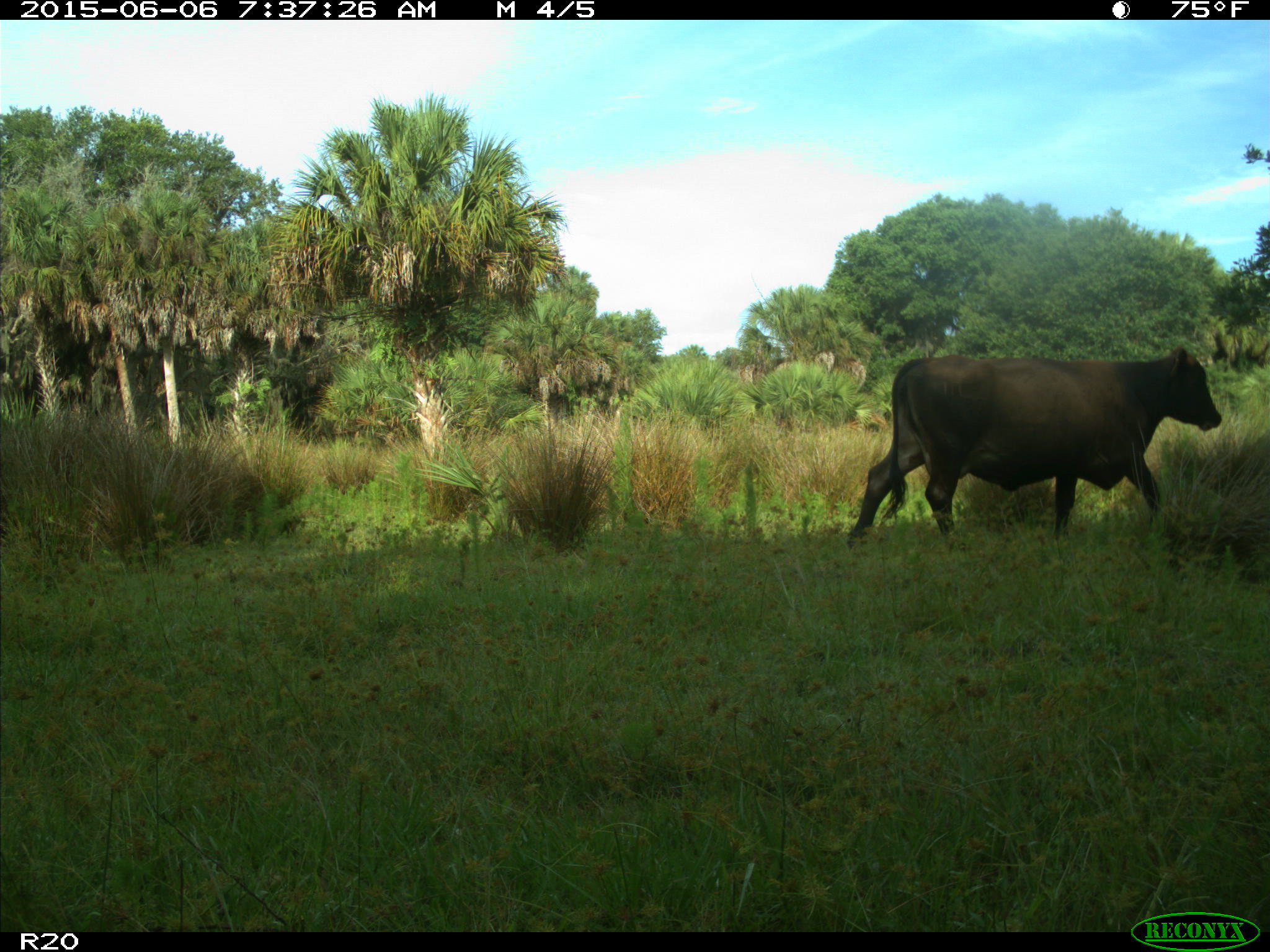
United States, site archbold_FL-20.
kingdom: Animalia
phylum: Chordata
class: Mammalia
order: Artiodactyla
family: Bovidae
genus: Bos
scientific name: Bos taurus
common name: domestic cow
Bos taurus (domestic cow).